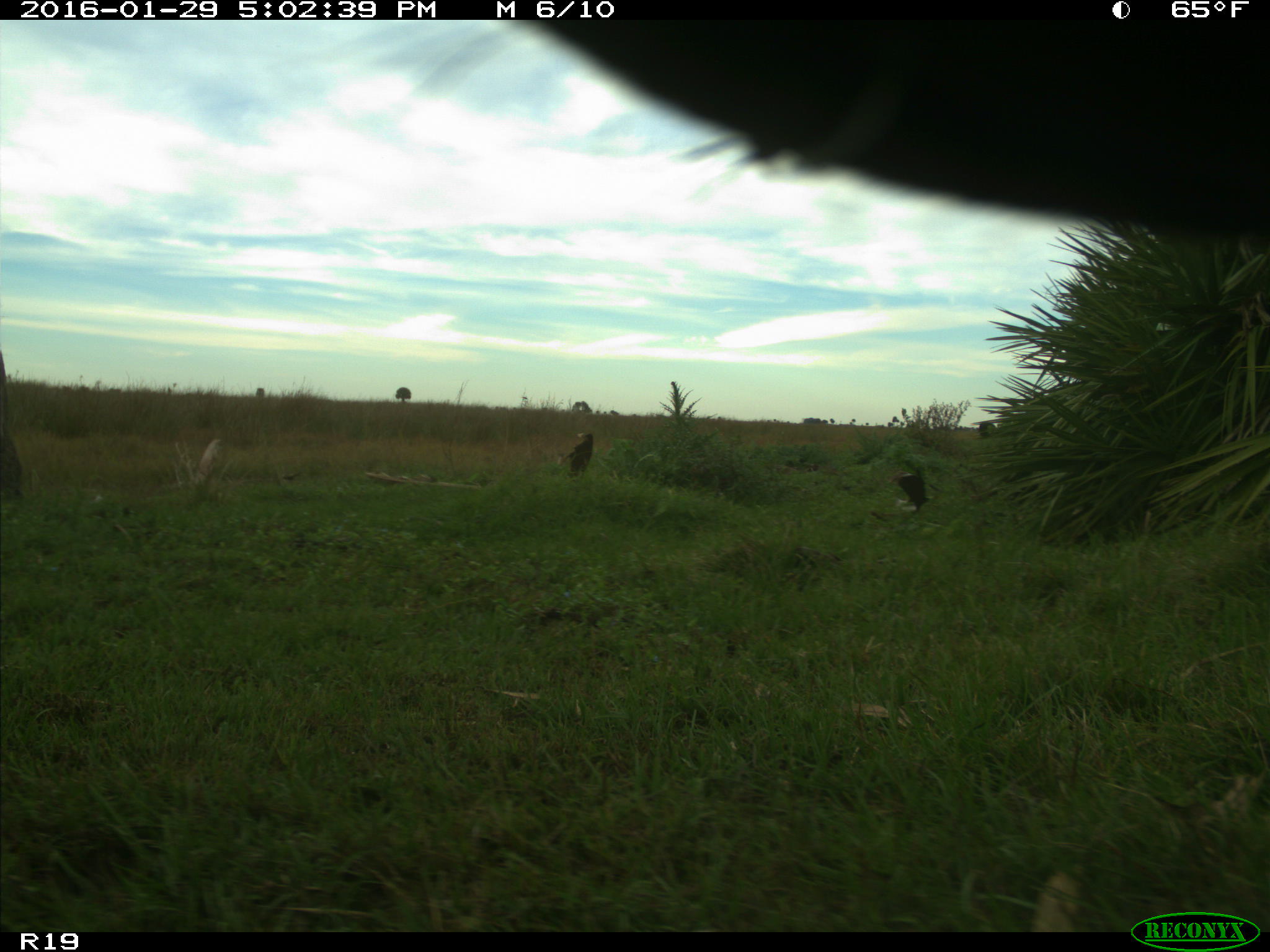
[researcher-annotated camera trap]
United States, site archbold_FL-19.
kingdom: Animalia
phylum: Chordata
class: Mammalia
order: Artiodactyla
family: Bovidae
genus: Bos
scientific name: Bos taurus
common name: domestic cow